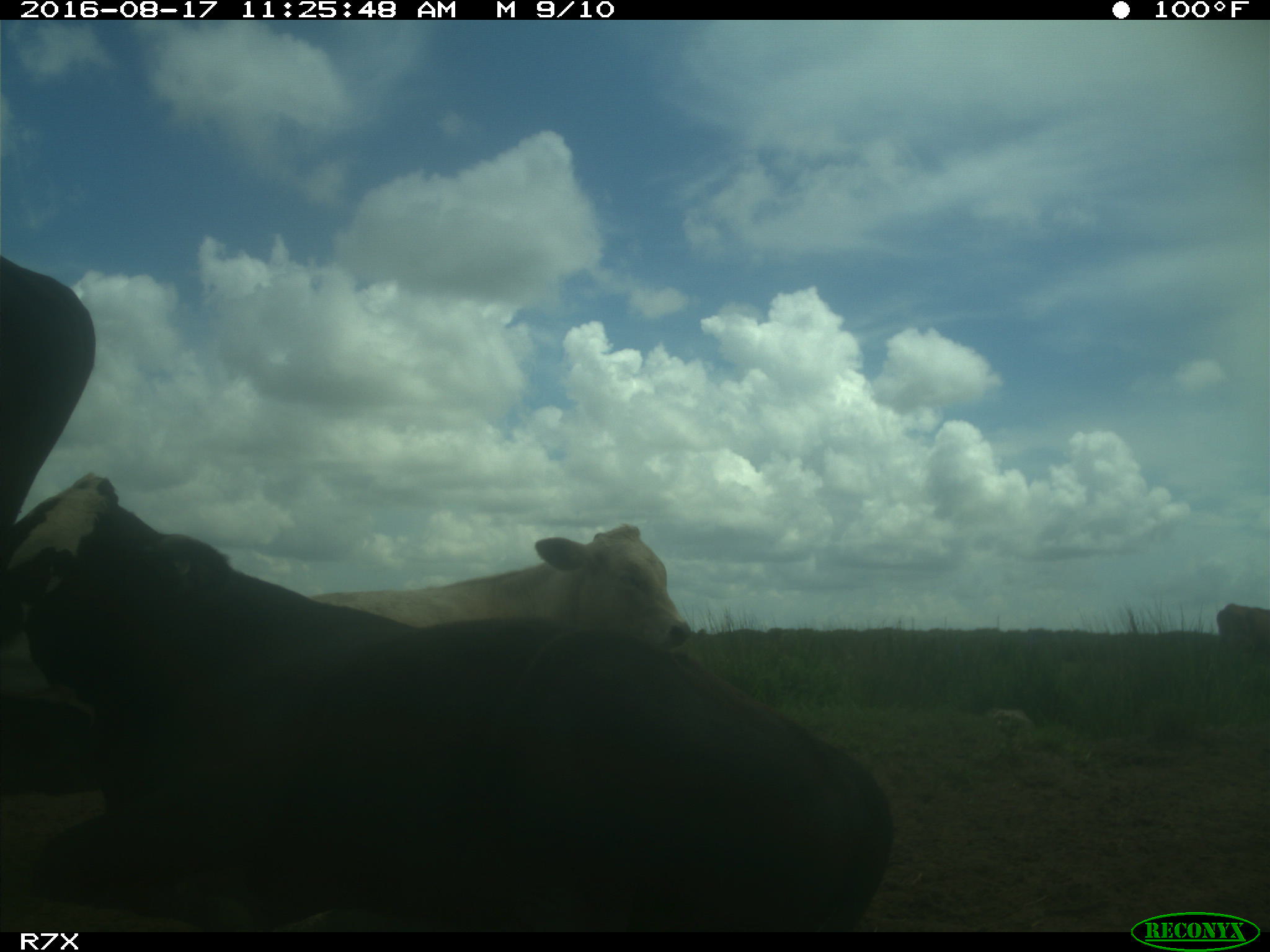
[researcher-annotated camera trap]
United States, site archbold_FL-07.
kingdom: Animalia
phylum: Chordata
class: Mammalia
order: Artiodactyla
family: Bovidae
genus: Bos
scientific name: Bos taurus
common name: domestic cow